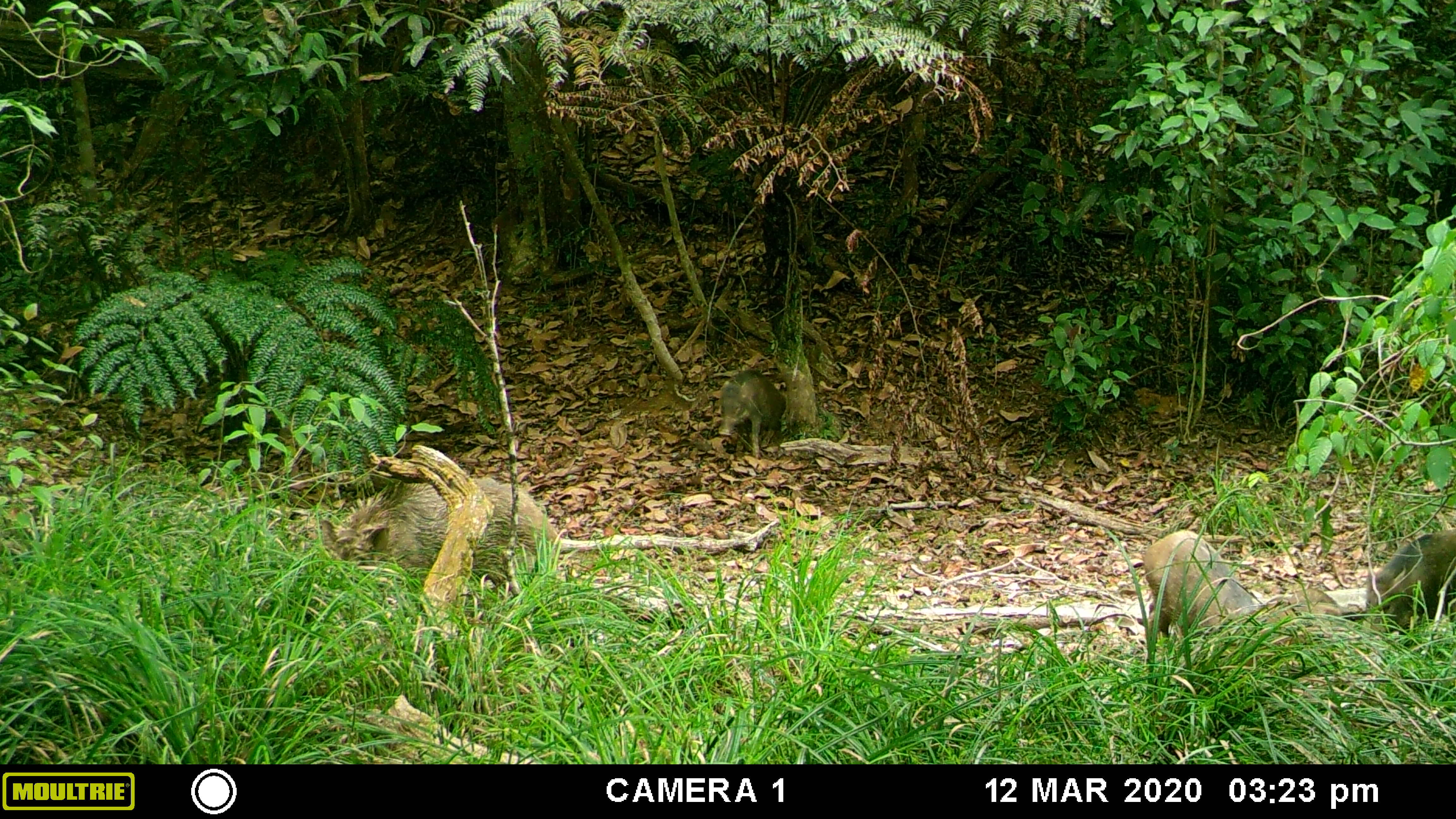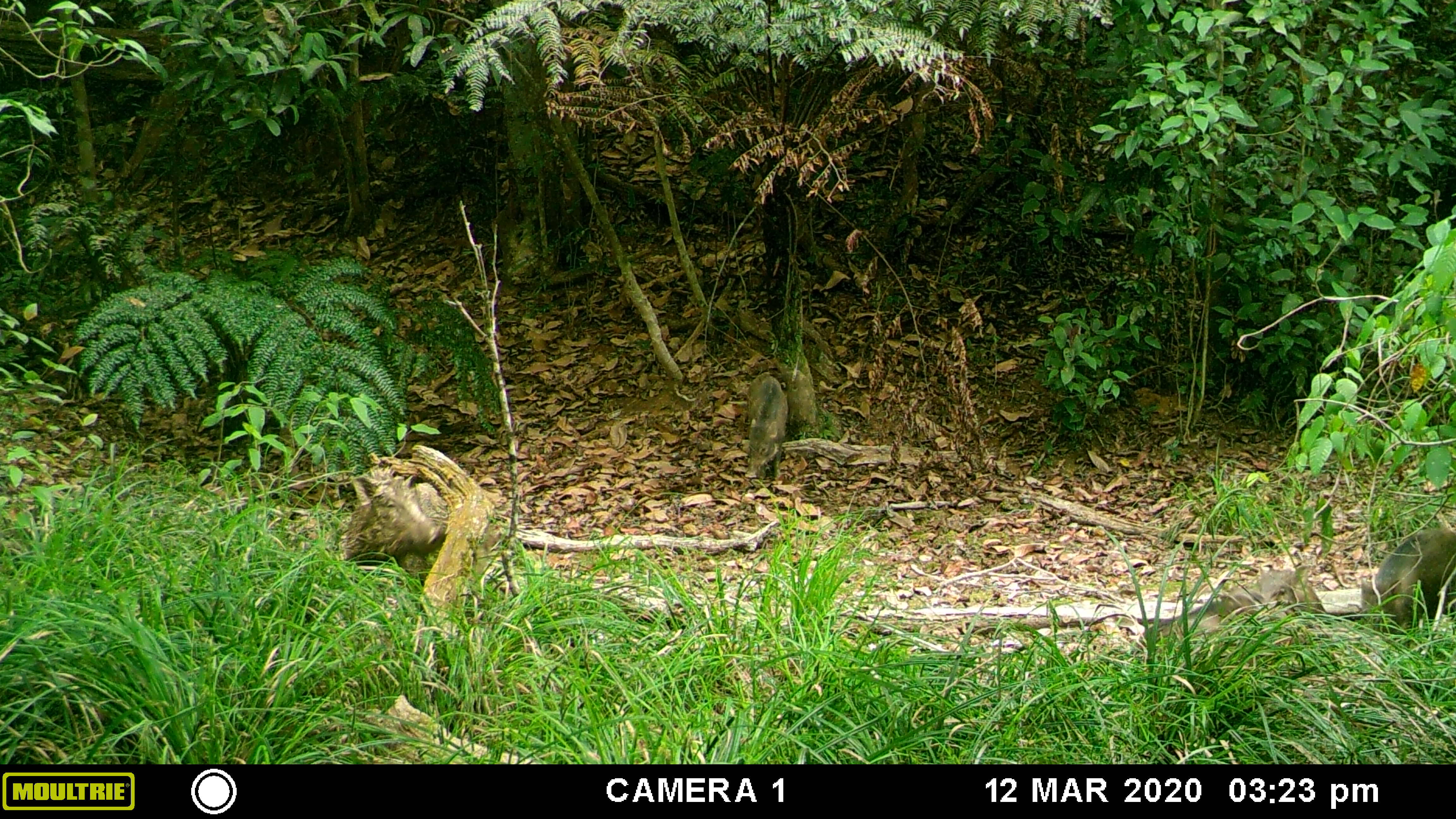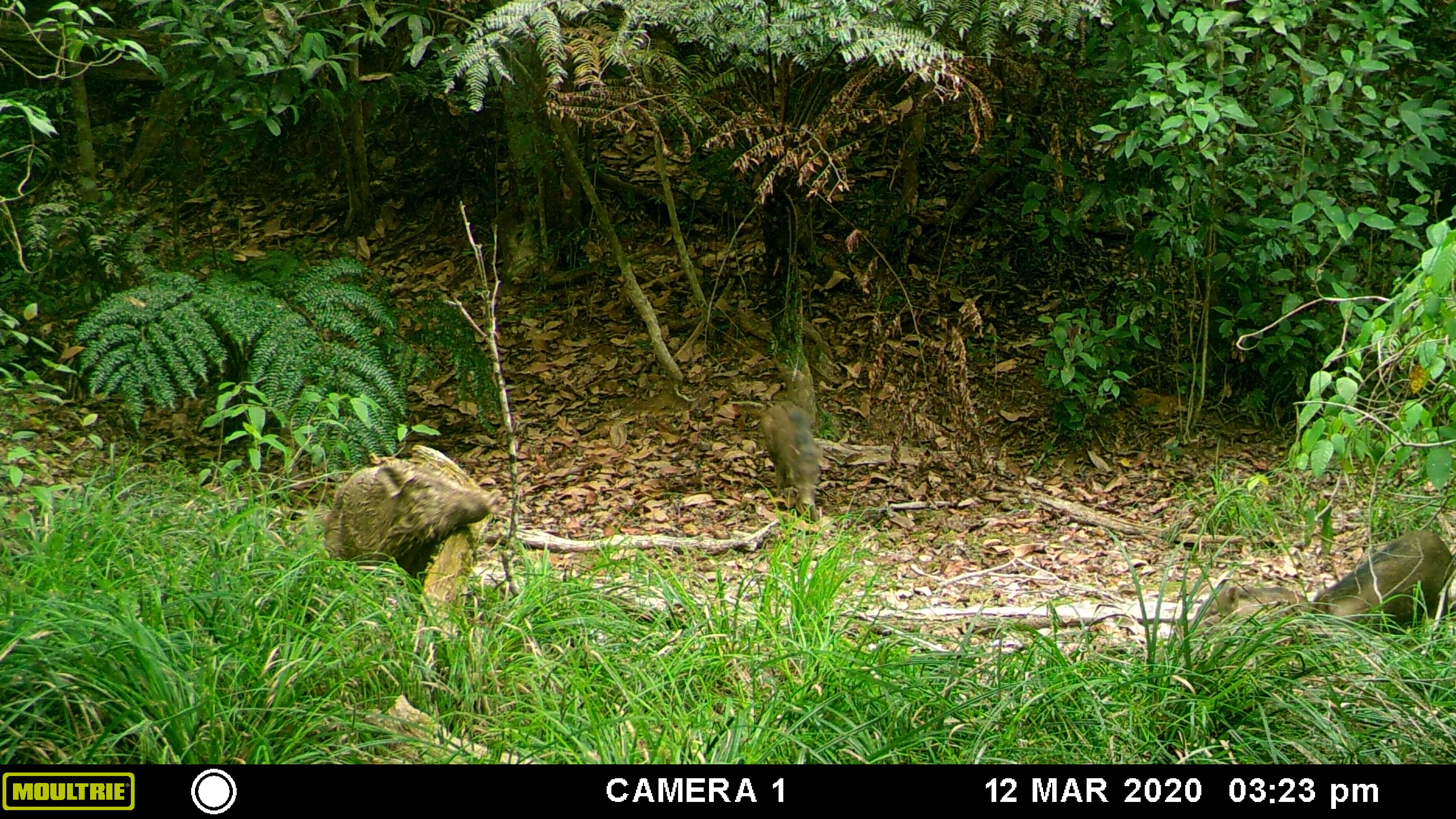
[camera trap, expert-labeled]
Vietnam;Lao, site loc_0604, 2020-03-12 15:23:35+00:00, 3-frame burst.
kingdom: Animalia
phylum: Chordata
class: Mammalia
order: Artiodactyla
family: Suidae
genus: Sus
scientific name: Sus scrofa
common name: eurasian wild pig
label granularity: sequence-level